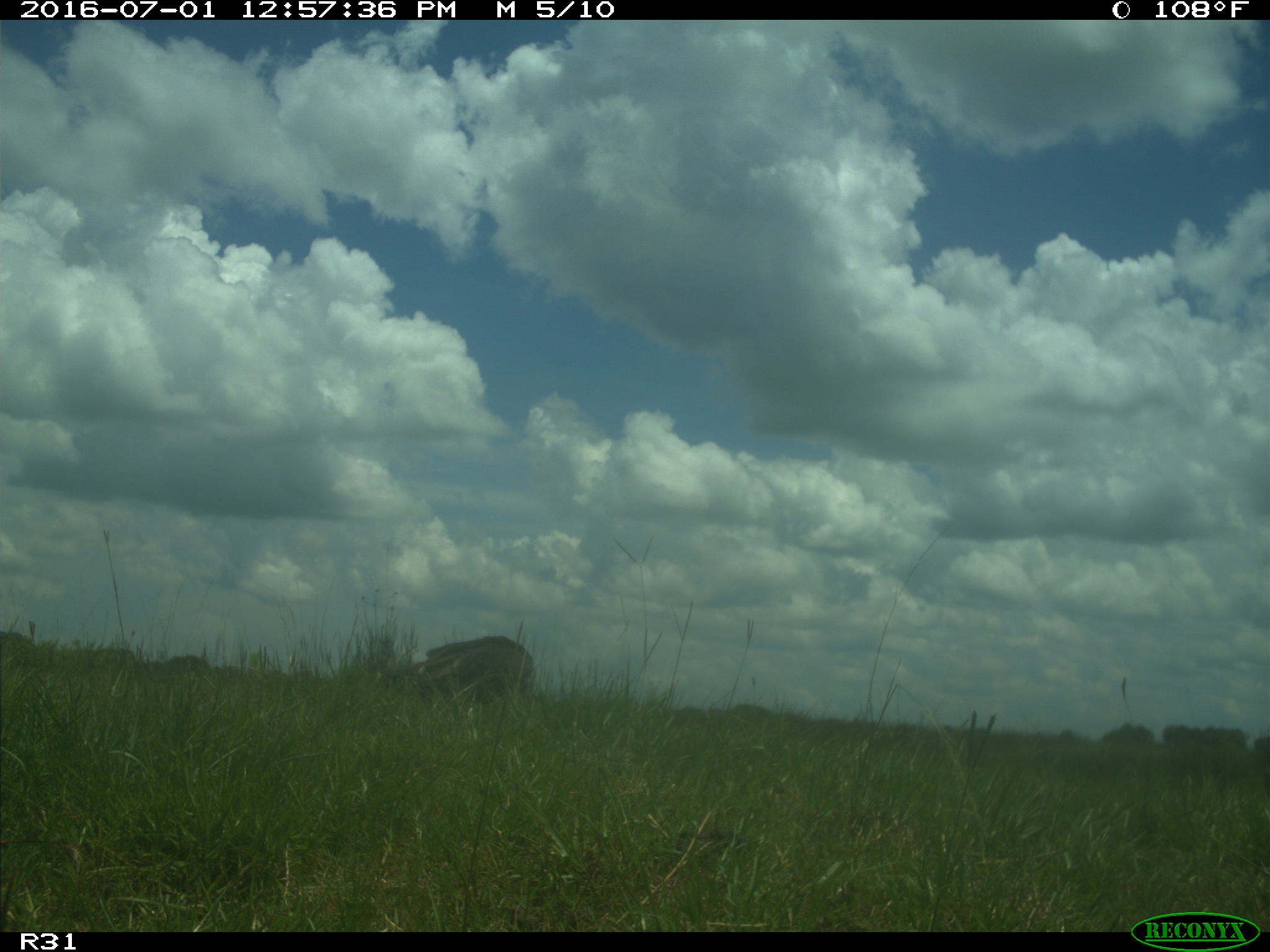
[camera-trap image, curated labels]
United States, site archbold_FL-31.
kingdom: Animalia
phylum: Chordata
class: Aves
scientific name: Aves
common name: birds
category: unidentified bird